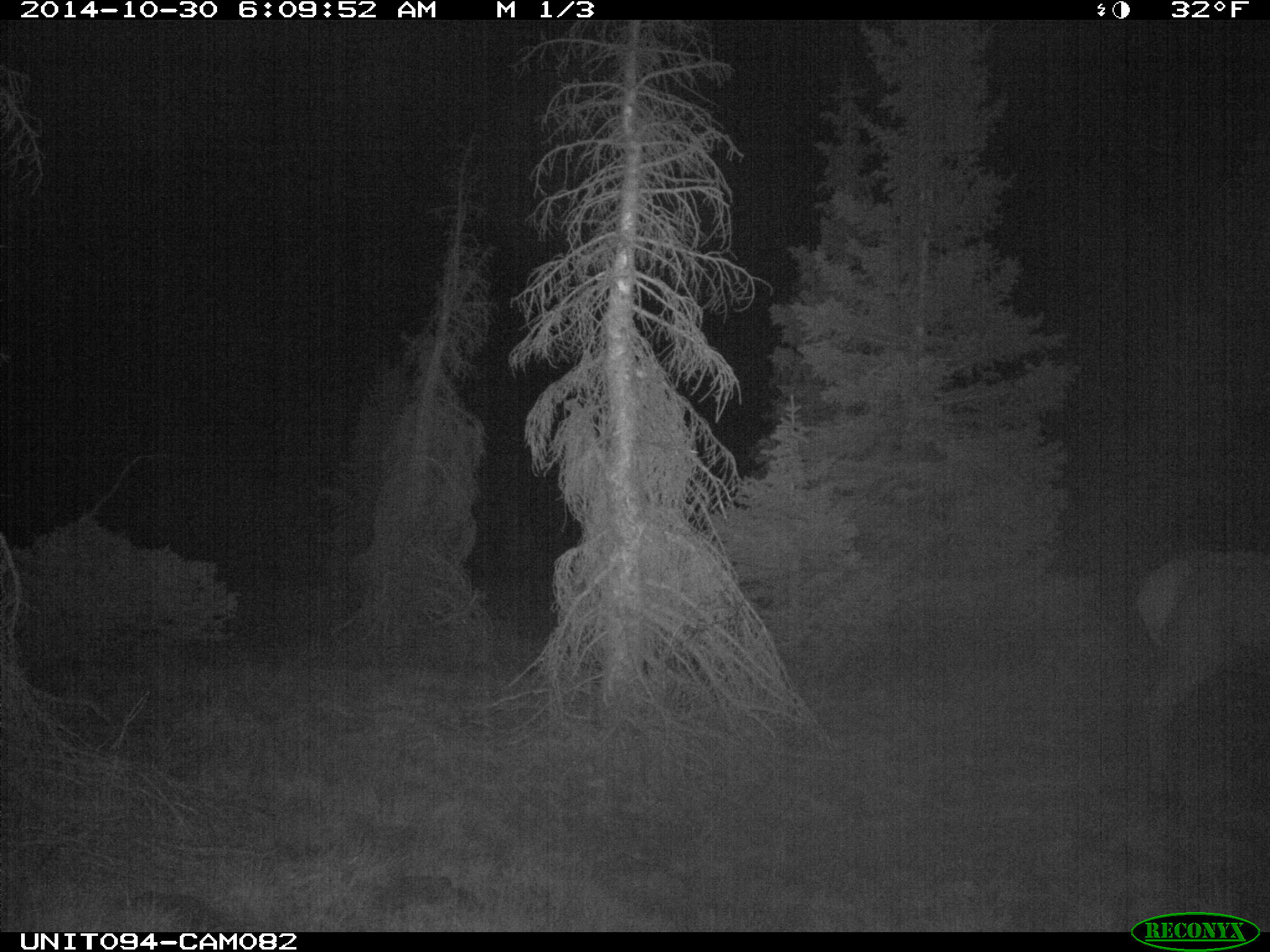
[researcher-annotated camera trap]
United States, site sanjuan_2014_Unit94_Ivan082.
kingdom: Animalia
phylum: Chordata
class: Mammalia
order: Artiodactyla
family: Cervidae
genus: Cervus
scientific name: Cervus elaphus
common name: red deer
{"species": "Cervus elaphus (red deer)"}